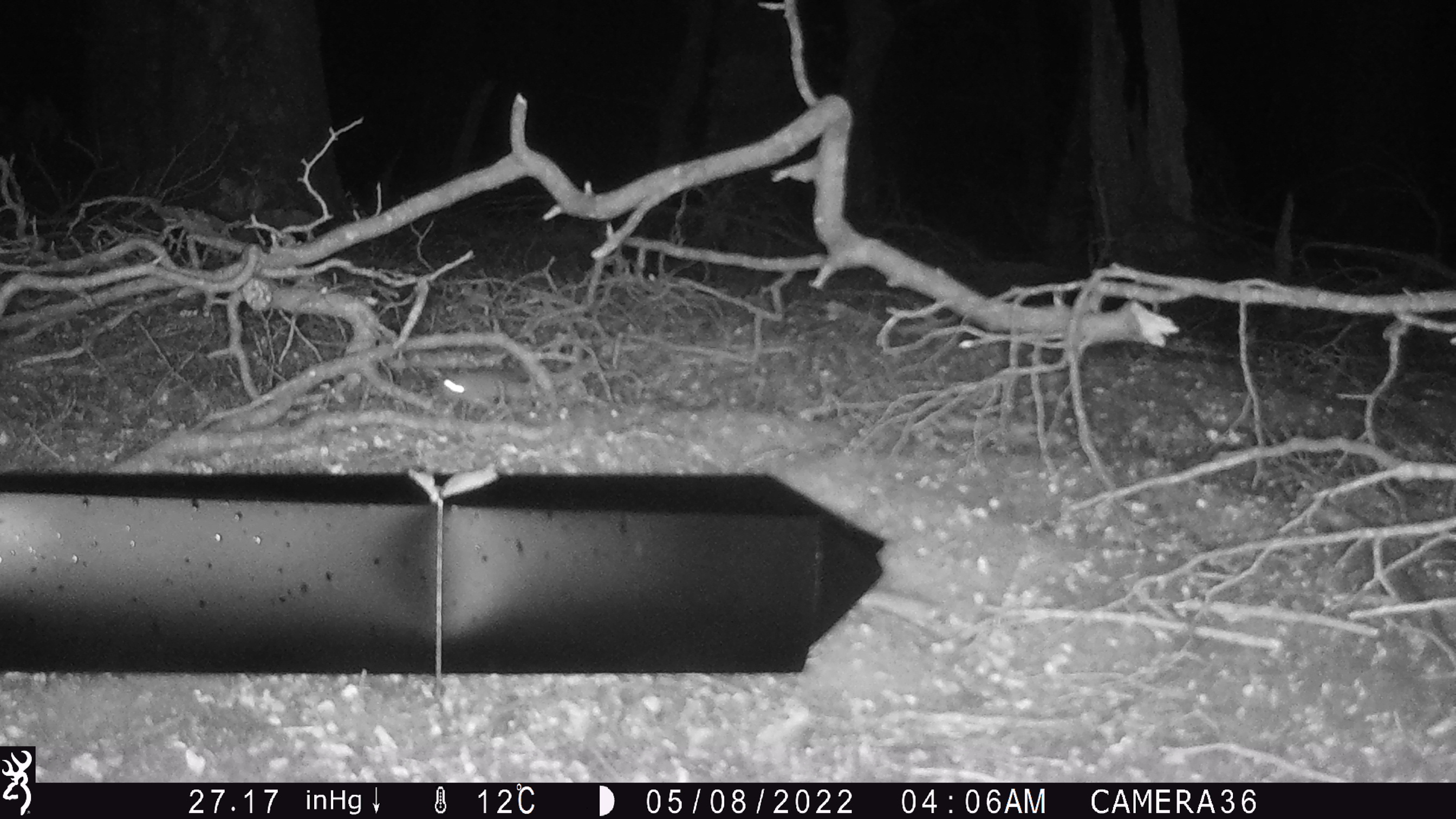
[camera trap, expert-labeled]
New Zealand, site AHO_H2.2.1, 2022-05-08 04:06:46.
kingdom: Animalia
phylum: Chordata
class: Mammalia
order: Rodentia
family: Muridae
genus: Mus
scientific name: Mus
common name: mouse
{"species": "mouse (Mus)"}